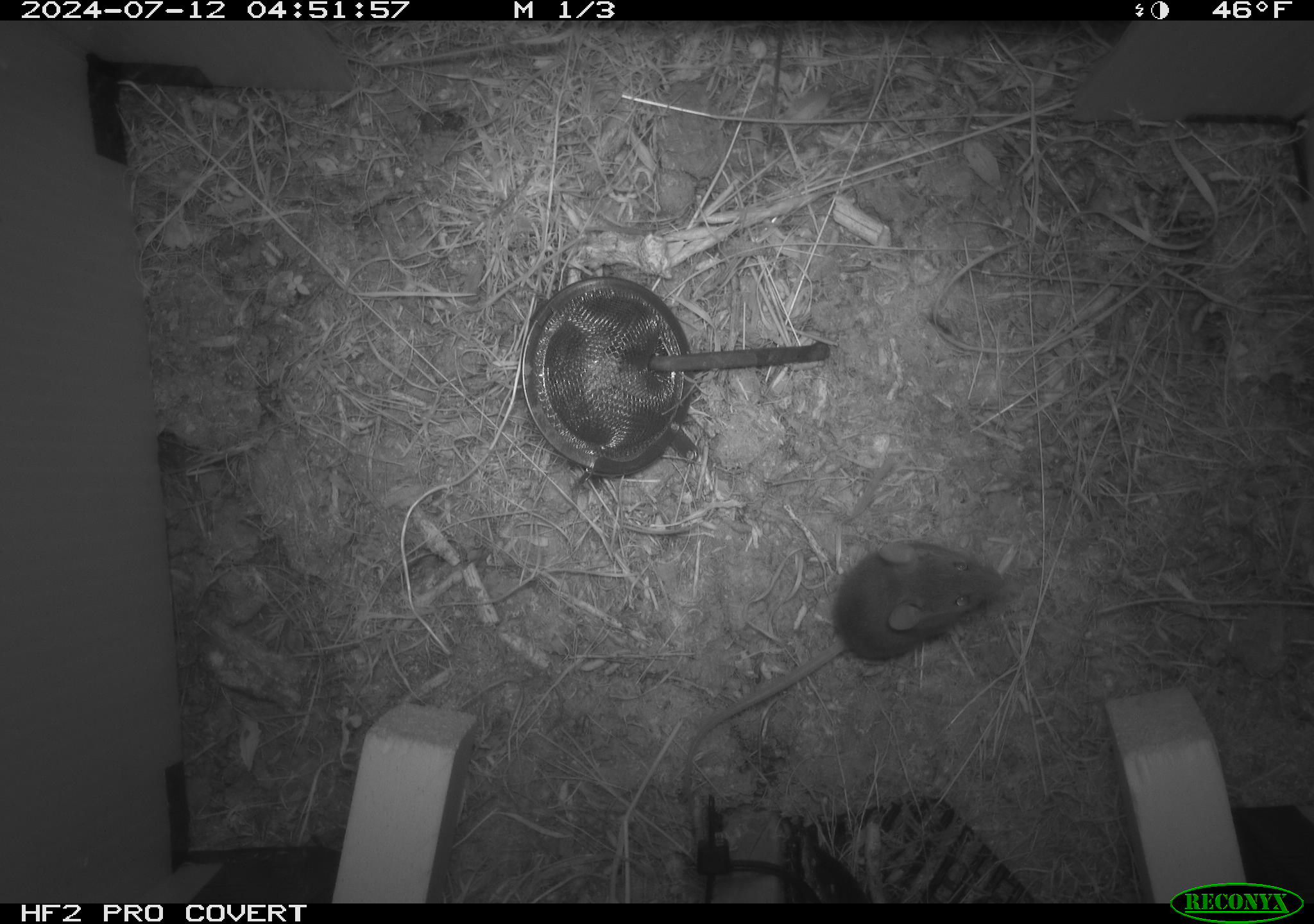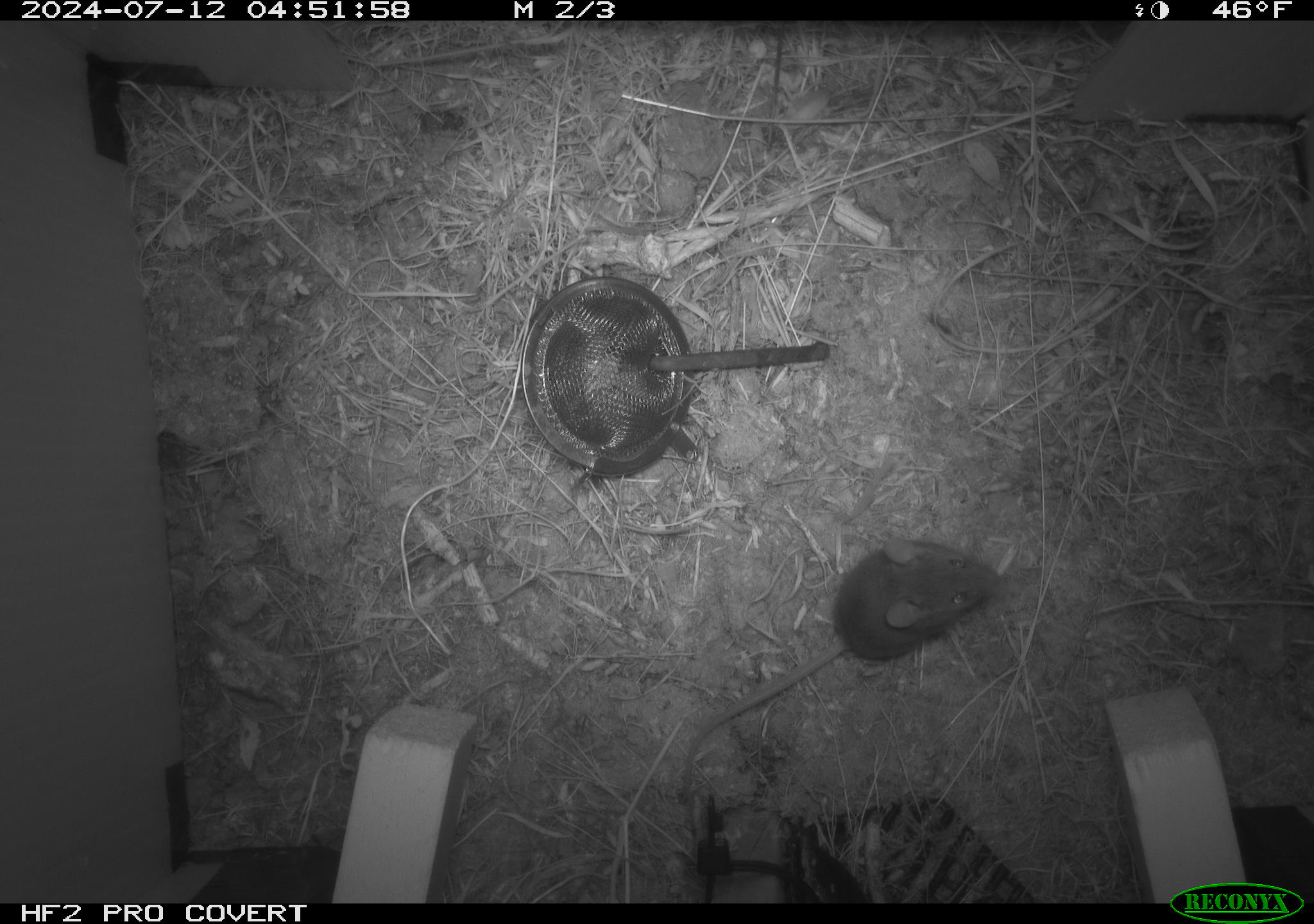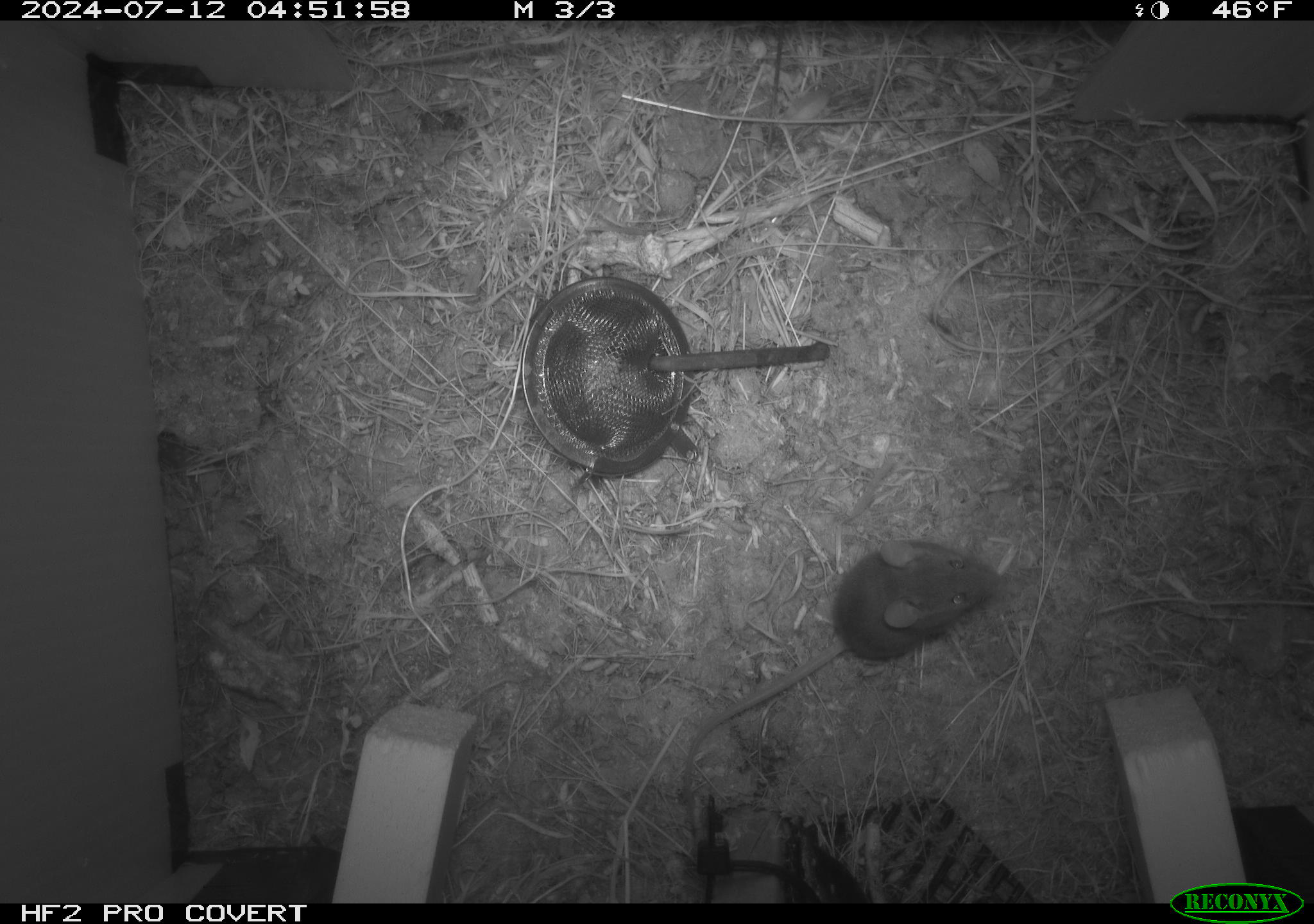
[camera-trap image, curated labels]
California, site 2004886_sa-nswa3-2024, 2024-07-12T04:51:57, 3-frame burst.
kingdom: Animalia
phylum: Chordata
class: Mammalia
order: Rodentia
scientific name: Rodentia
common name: rodent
Rodent (Rodentia).